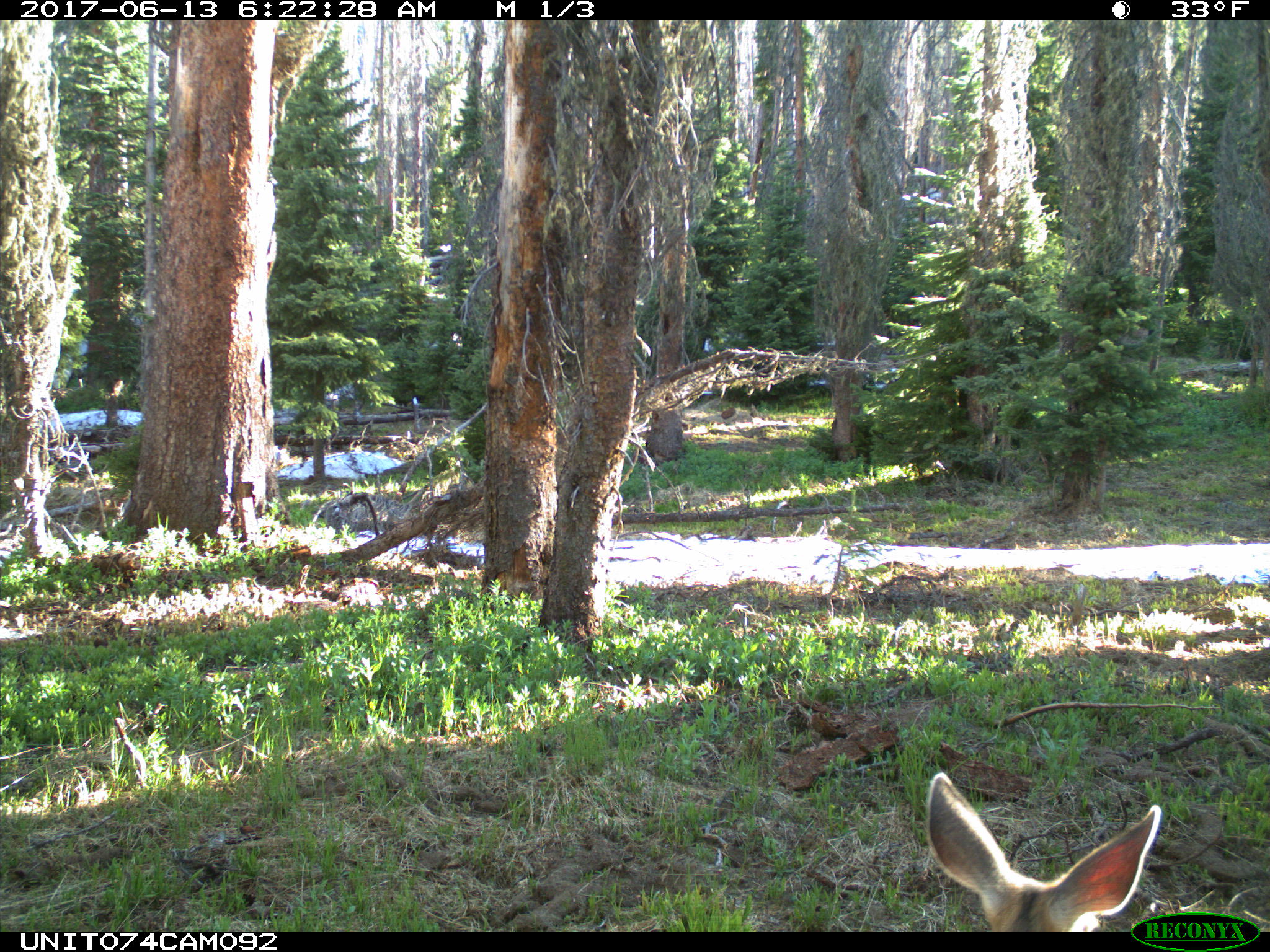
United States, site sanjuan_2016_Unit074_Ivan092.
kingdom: Animalia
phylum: Chordata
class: Mammalia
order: Artiodactyla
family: Cervidae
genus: Odocoileus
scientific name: Odocoileus hemionus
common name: mule deer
Odocoileus hemionus (mule deer).